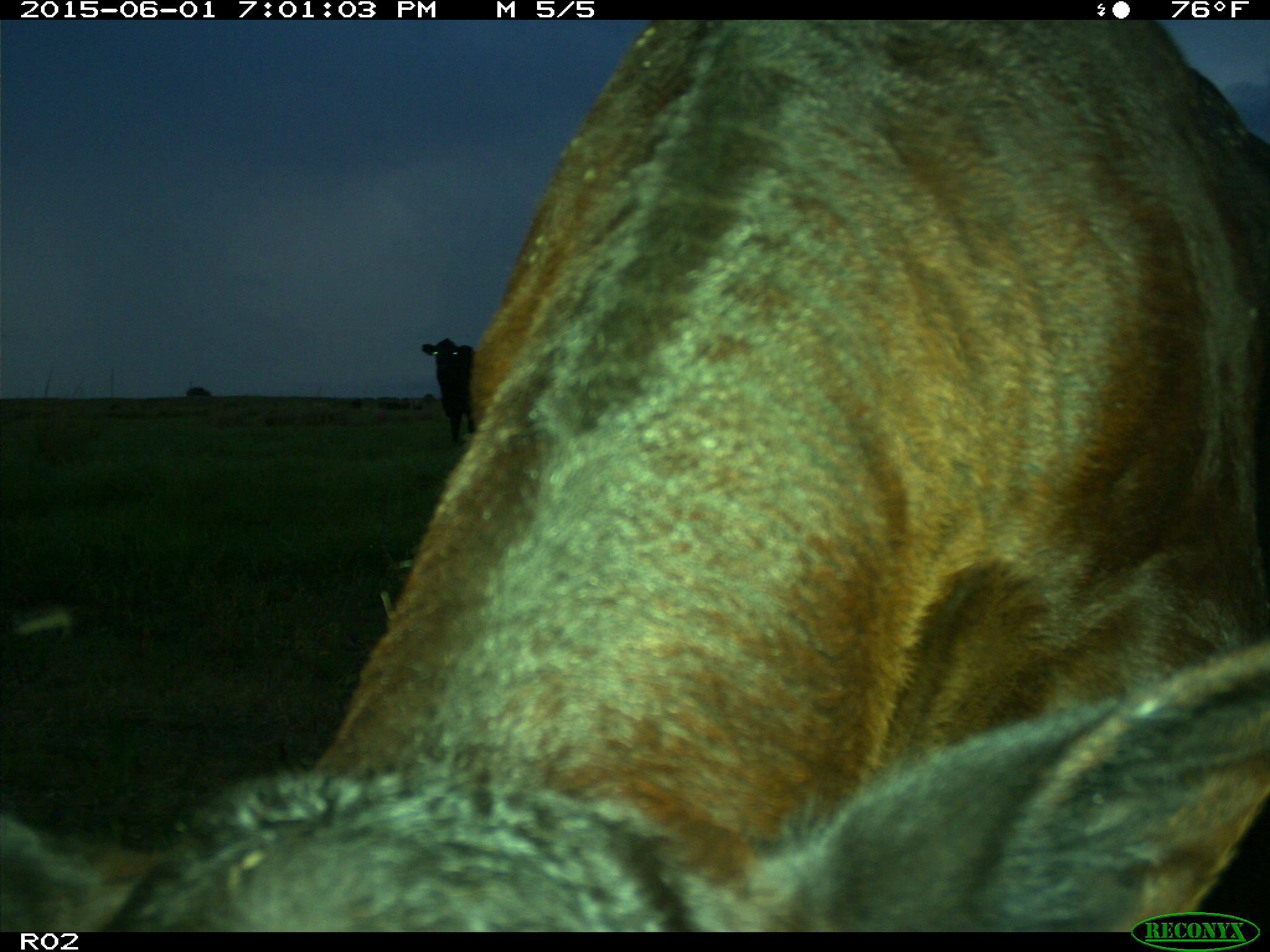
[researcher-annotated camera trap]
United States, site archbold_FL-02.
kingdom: Animalia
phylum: Chordata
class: Mammalia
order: Artiodactyla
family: Bovidae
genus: Bos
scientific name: Bos taurus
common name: domestic cow